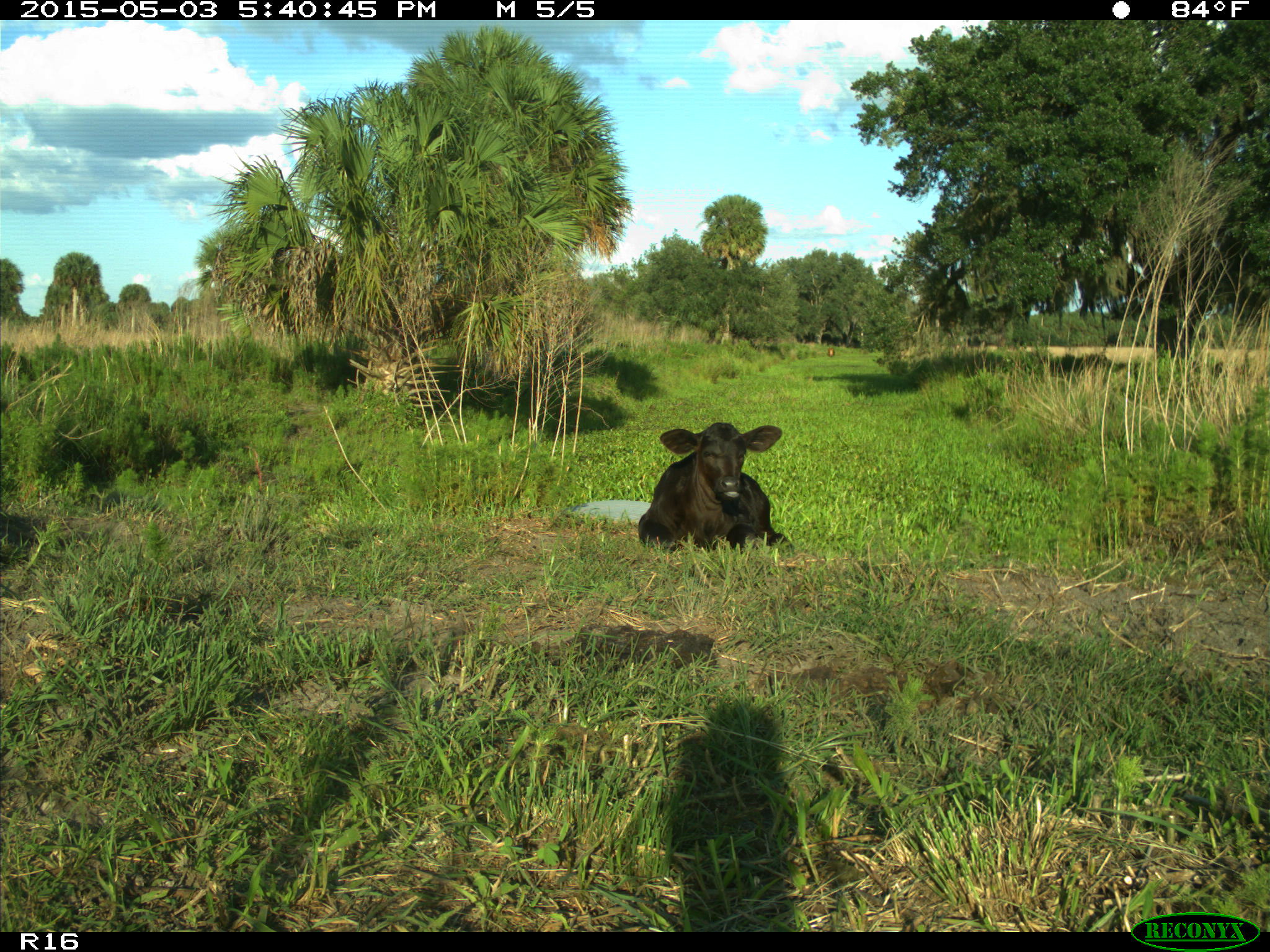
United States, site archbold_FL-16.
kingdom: Animalia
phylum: Chordata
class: Mammalia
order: Artiodactyla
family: Bovidae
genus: Bos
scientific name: Bos taurus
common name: domestic cow